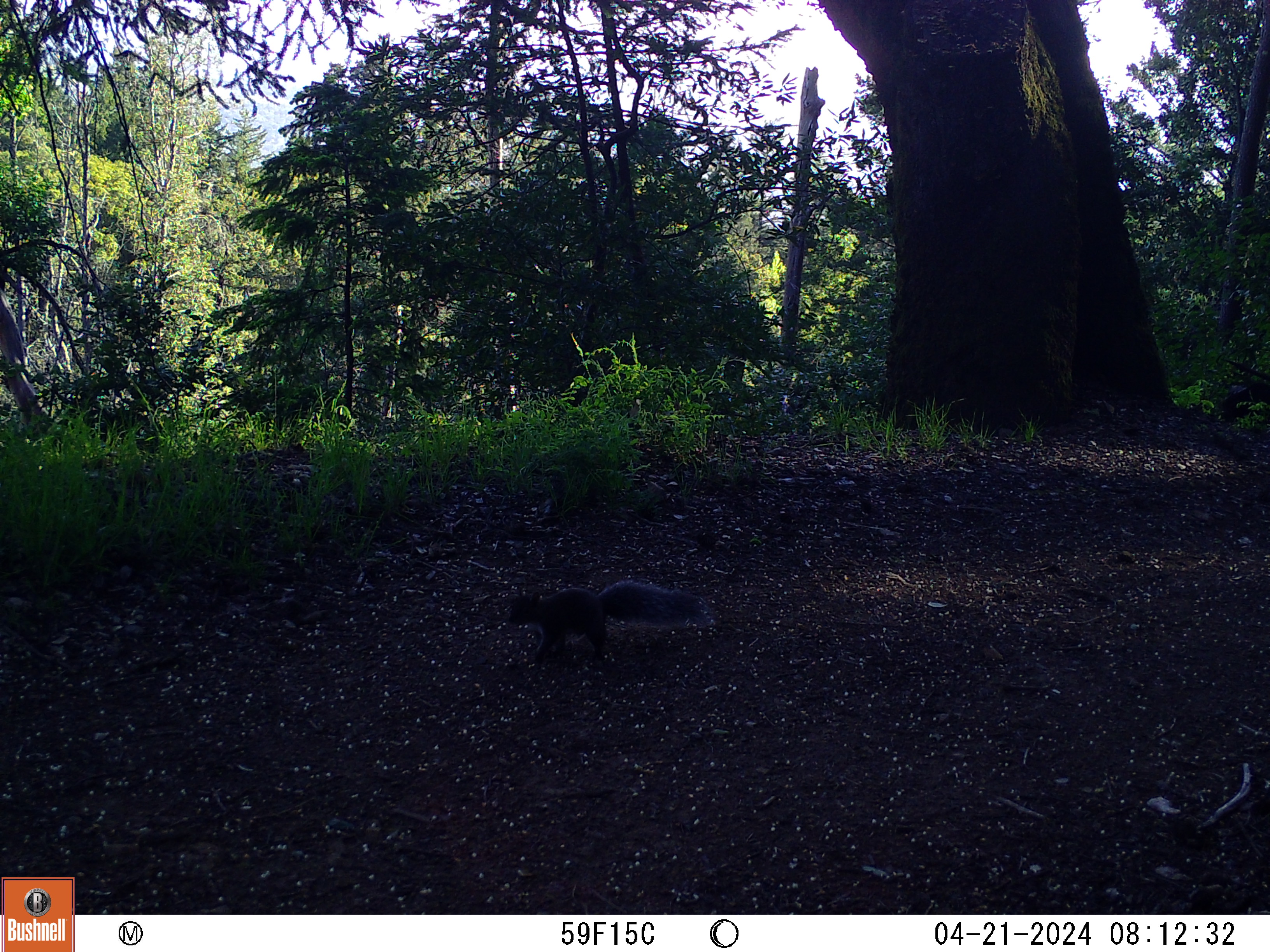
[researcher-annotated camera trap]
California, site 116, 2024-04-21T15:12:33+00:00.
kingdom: Animalia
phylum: Chordata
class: Mammalia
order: Rodentia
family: Sciuridae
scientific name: Sciuridae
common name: squirrel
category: unknown squirrel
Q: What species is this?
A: Unknown squirrel (squirrel) (Sciuridae).